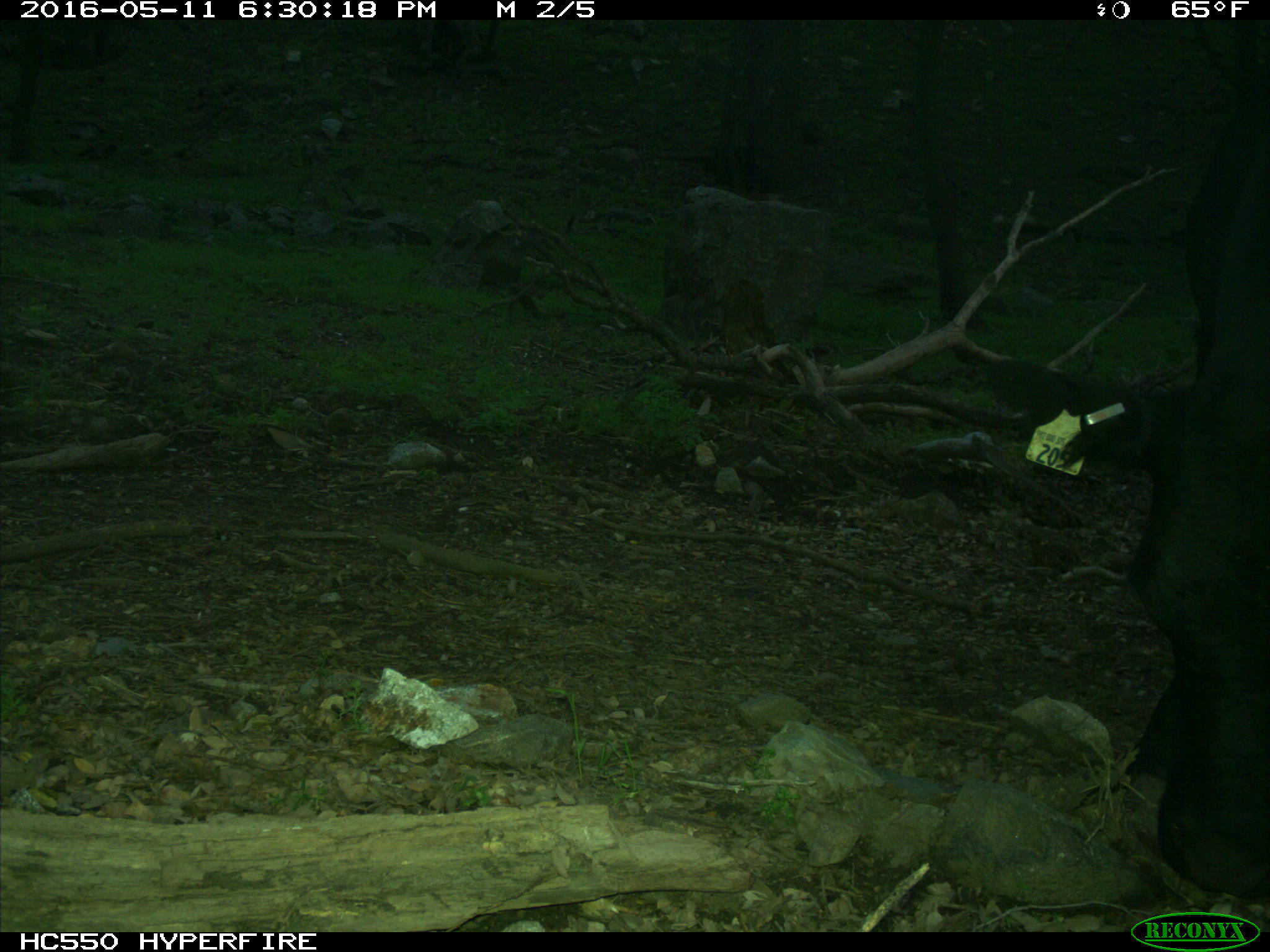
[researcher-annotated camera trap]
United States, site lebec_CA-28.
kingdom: Animalia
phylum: Chordata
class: Mammalia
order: Artiodactyla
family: Bovidae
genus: Bos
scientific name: Bos taurus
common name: domestic cow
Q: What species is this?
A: Bos taurus (domestic cow).